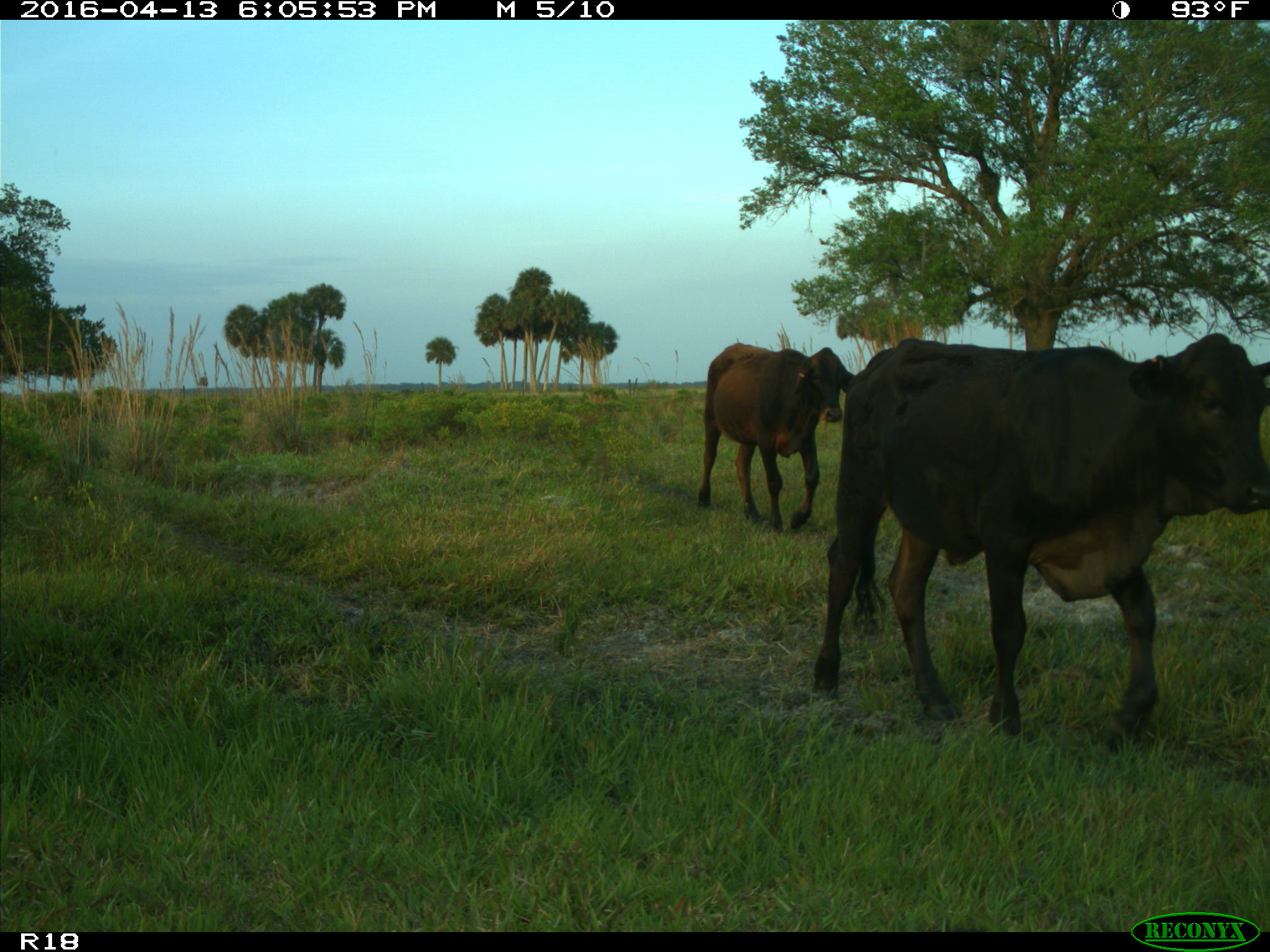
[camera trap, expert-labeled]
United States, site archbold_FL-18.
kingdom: Animalia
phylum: Chordata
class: Mammalia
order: Artiodactyla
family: Bovidae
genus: Bos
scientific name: Bos taurus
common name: domestic cow